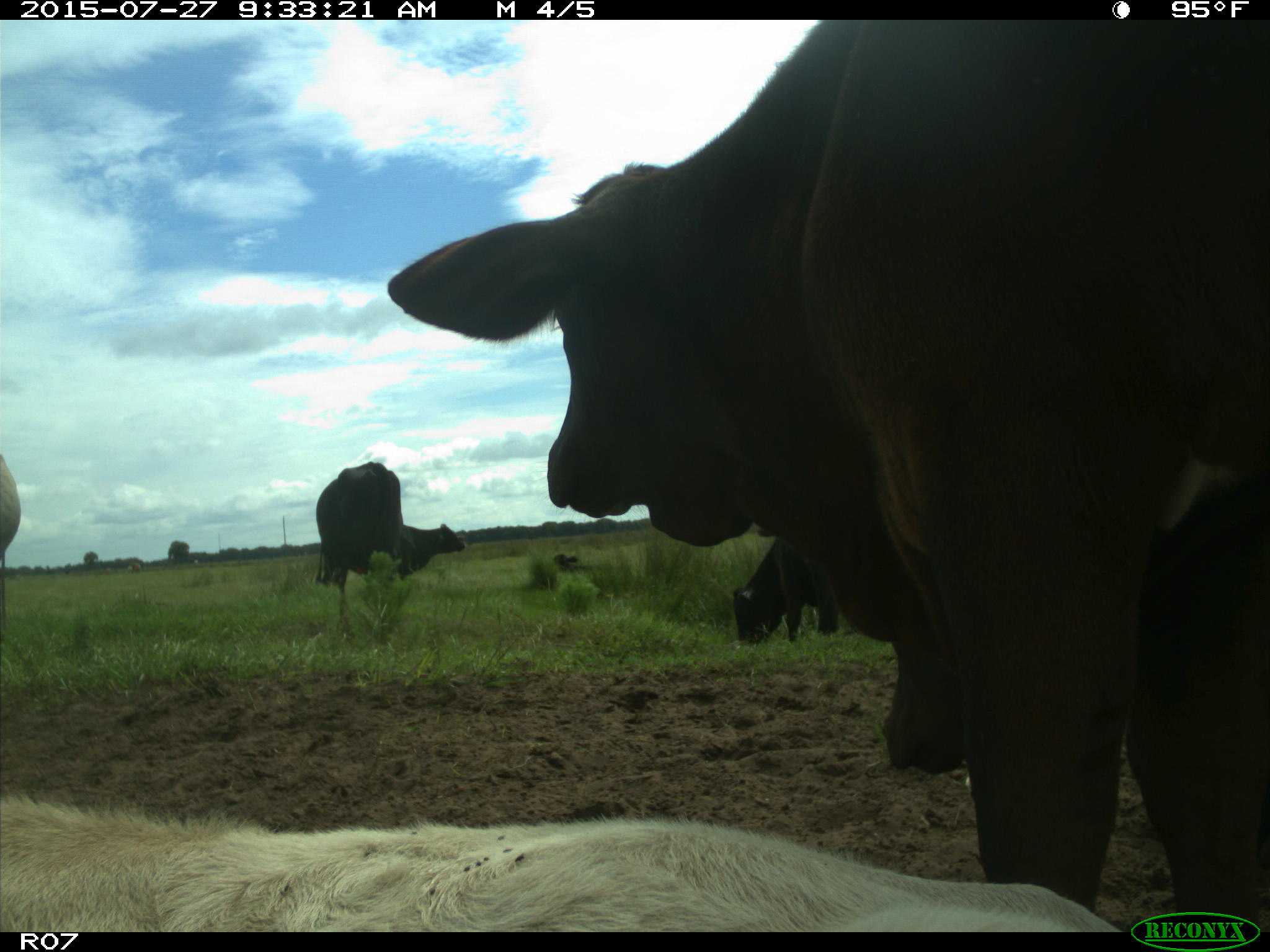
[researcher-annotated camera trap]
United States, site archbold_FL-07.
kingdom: Animalia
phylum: Chordata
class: Mammalia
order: Artiodactyla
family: Bovidae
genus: Bos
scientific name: Bos taurus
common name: domestic cow